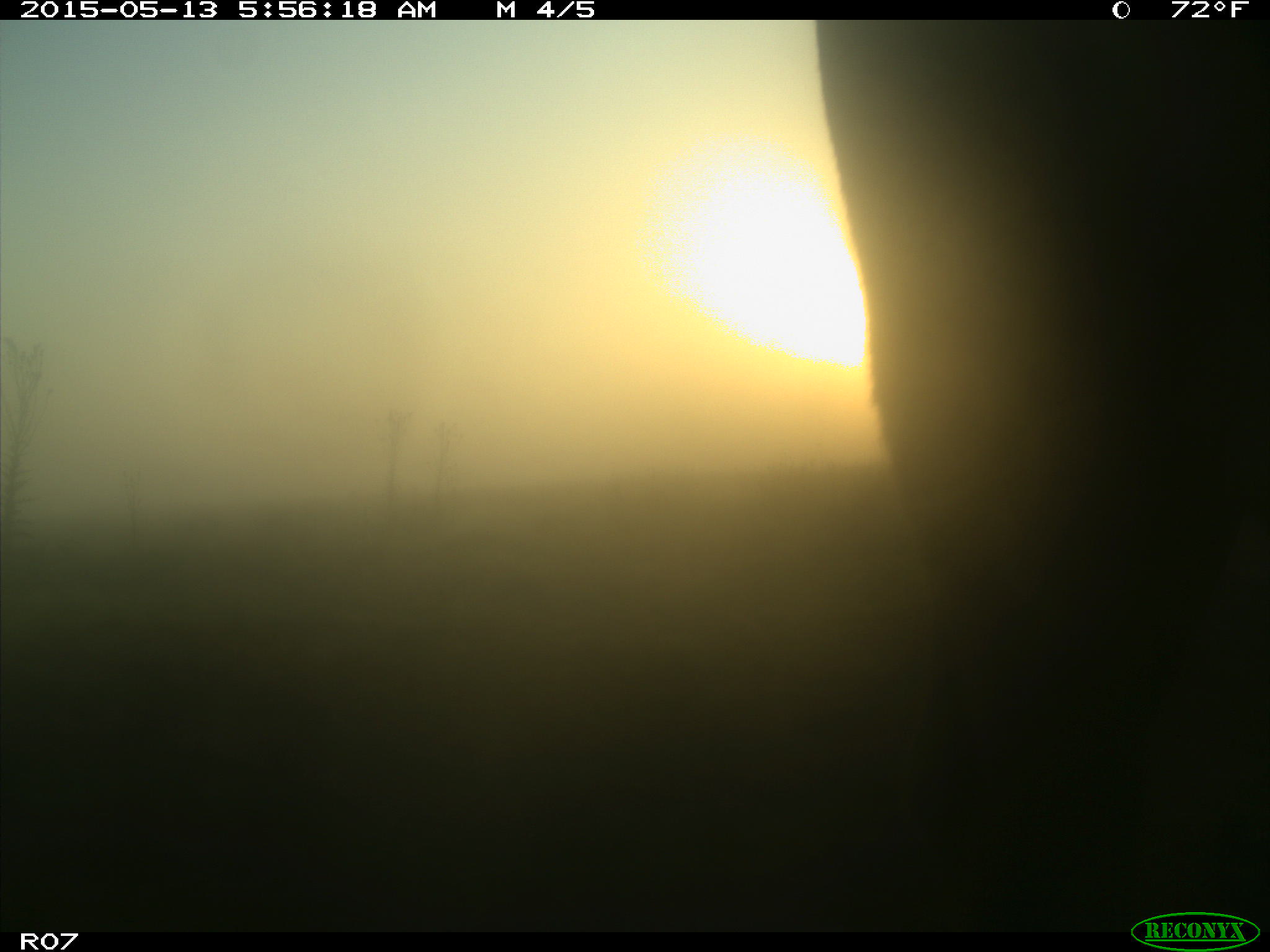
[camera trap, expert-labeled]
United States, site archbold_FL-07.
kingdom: Animalia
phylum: Chordata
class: Mammalia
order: Artiodactyla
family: Bovidae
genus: Bos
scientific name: Bos taurus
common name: domestic cow